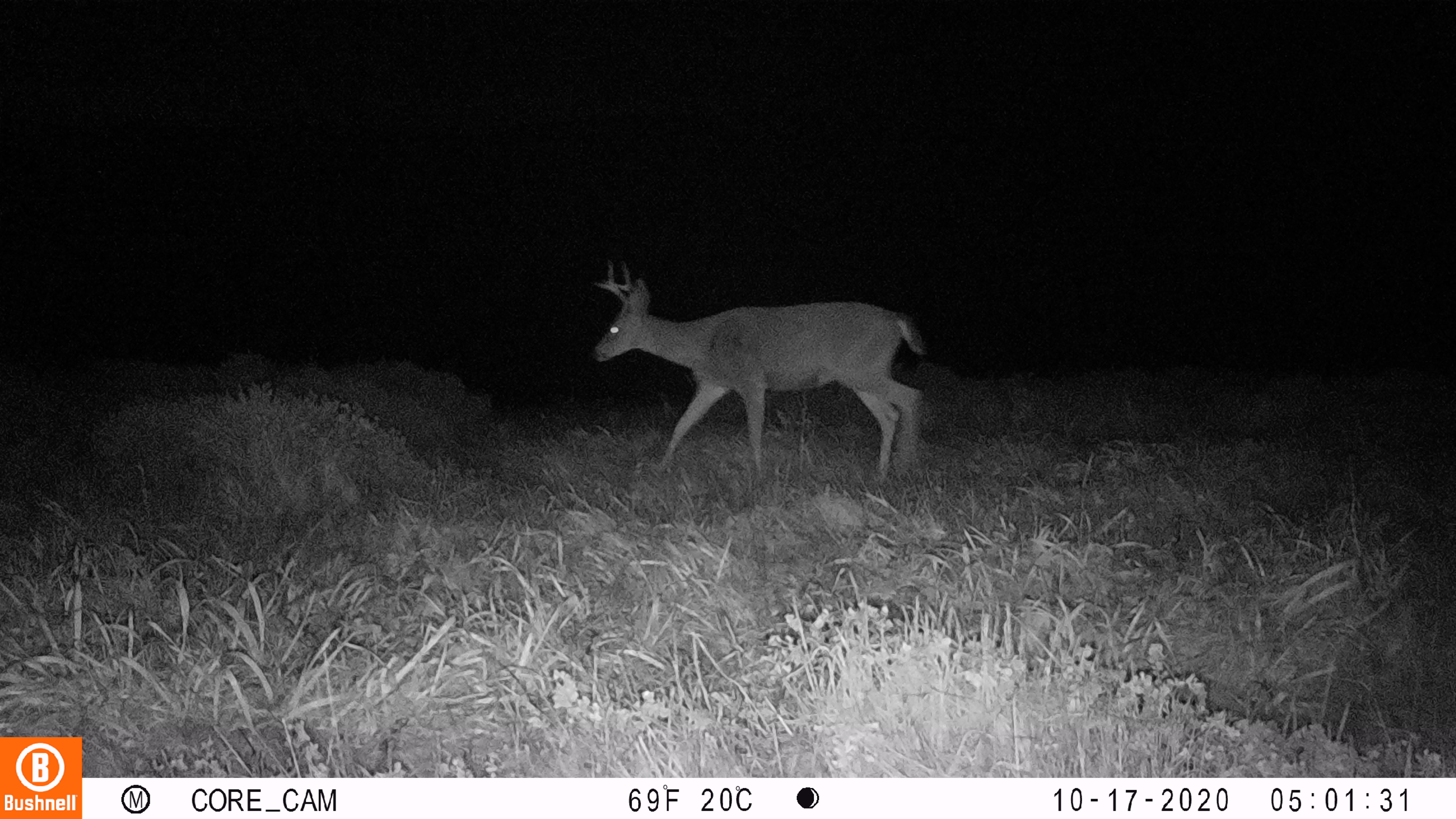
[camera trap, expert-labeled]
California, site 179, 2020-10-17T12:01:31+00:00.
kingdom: Animalia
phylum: Chordata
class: Mammalia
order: Artiodactyla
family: Cervidae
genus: Odocoileus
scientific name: Odocoileus hemionus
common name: mule deer